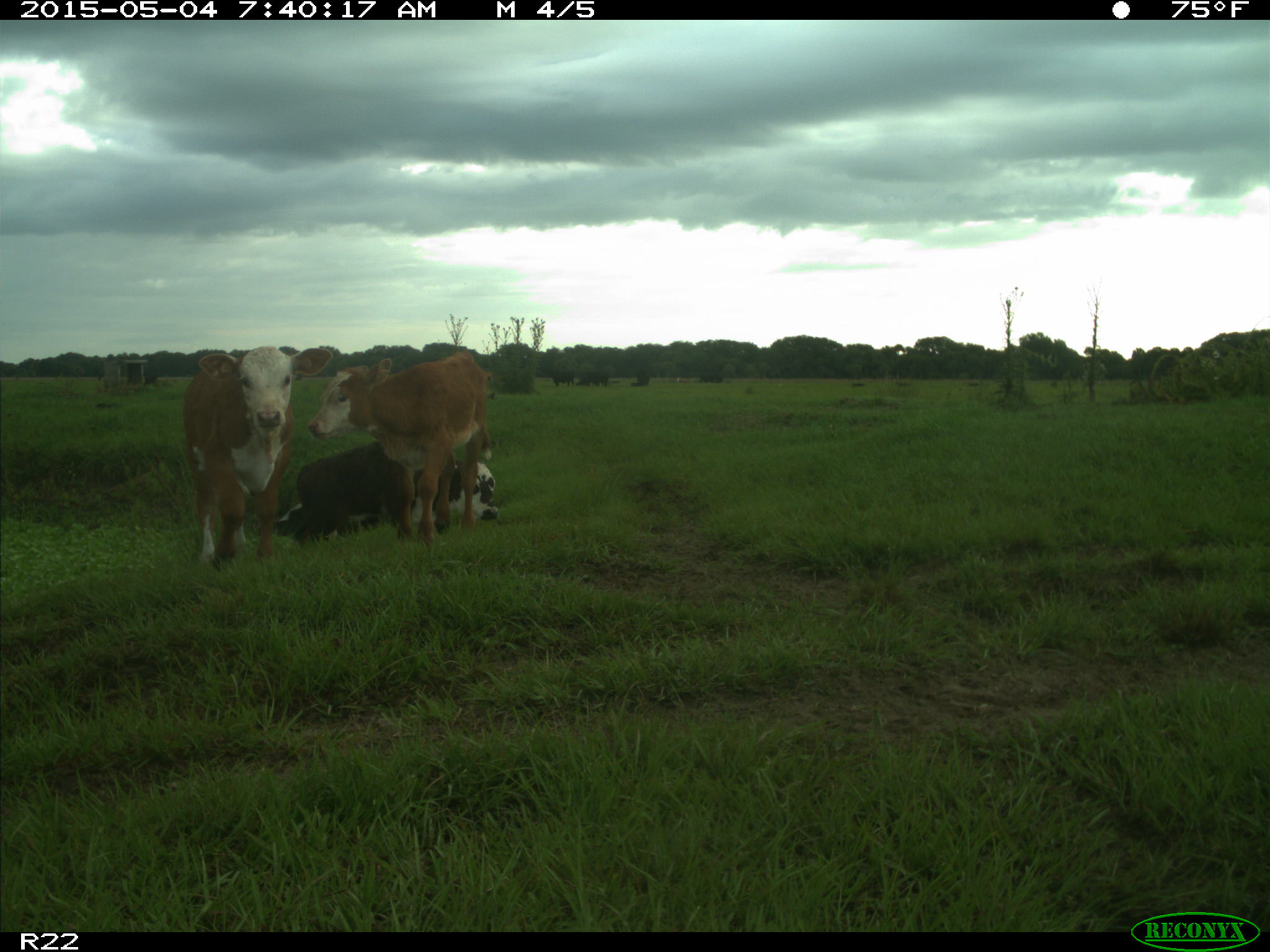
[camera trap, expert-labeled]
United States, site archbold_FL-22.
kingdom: Animalia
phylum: Chordata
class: Mammalia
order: Artiodactyla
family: Bovidae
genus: Bos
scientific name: Bos taurus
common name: domestic cow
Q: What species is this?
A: Bos taurus (domestic cow).